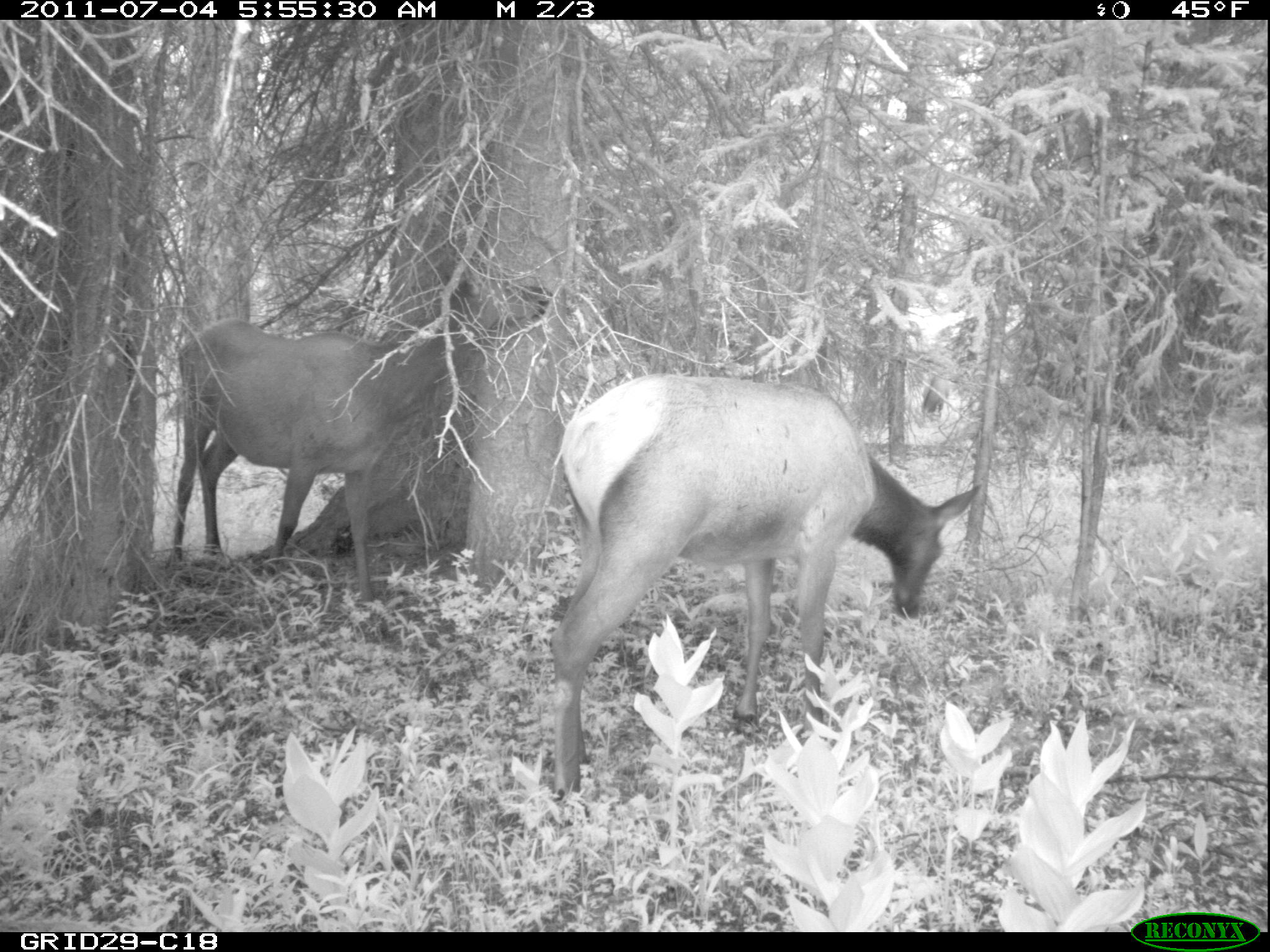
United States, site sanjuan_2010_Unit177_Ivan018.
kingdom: Animalia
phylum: Chordata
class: Mammalia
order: Artiodactyla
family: Cervidae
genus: Cervus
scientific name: Cervus elaphus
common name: red deer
Cervus elaphus (red deer).